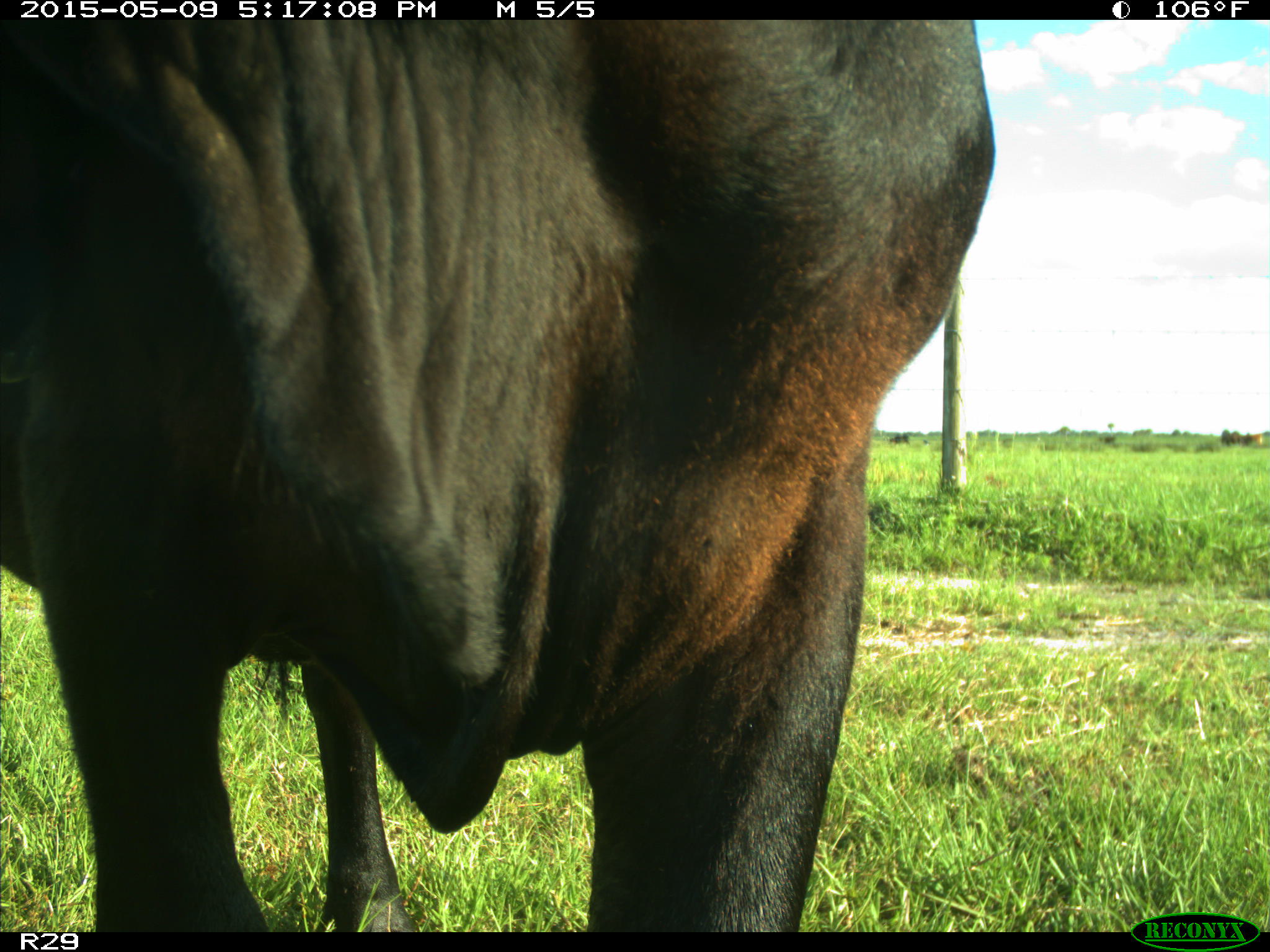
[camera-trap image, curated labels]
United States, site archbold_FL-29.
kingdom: Animalia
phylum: Chordata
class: Mammalia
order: Artiodactyla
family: Bovidae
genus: Bos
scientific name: Bos taurus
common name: domestic cow